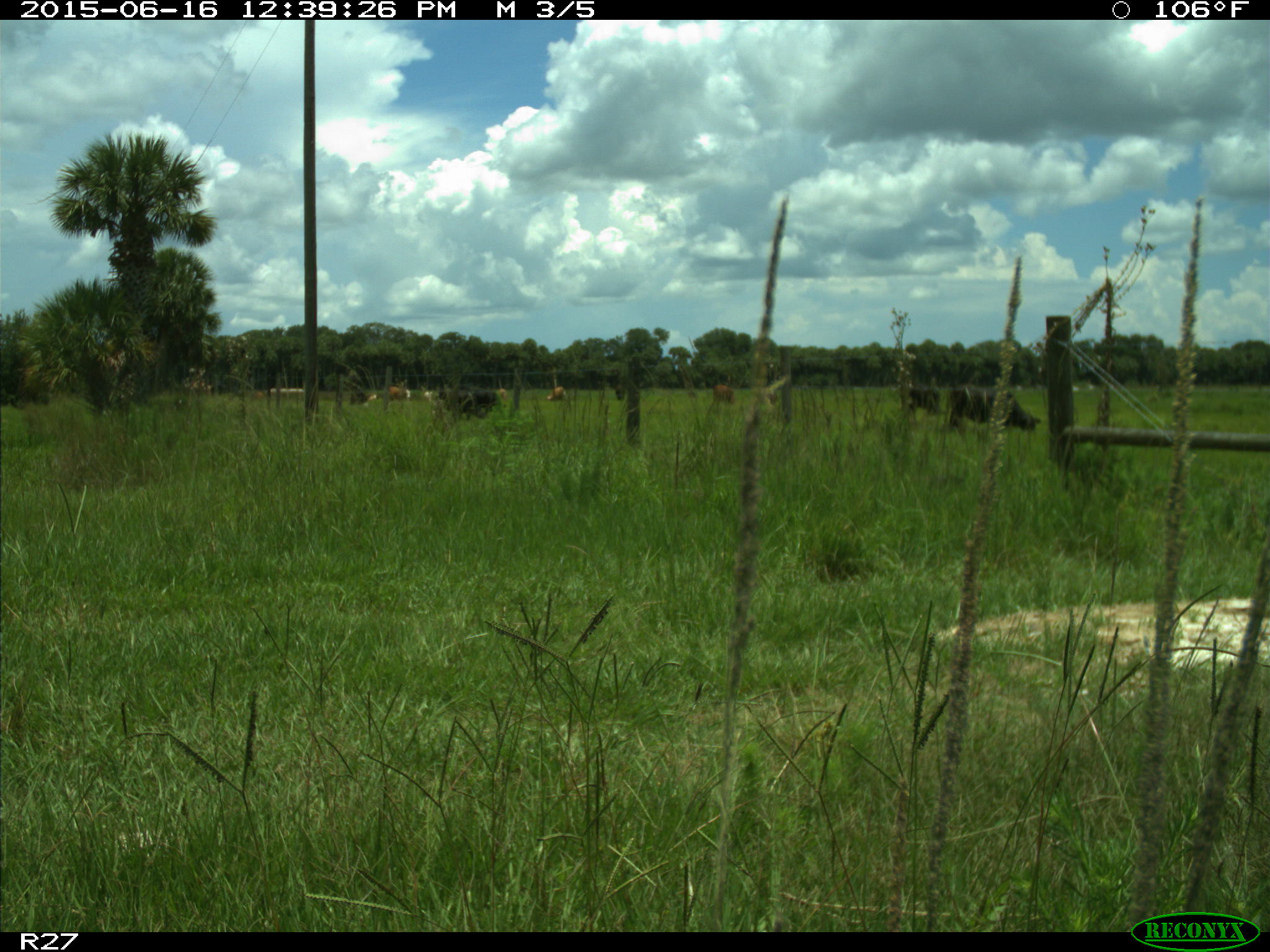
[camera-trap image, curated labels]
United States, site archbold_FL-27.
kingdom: Animalia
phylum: Chordata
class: Mammalia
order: Artiodactyla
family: Bovidae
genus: Bos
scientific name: Bos taurus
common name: domestic cow